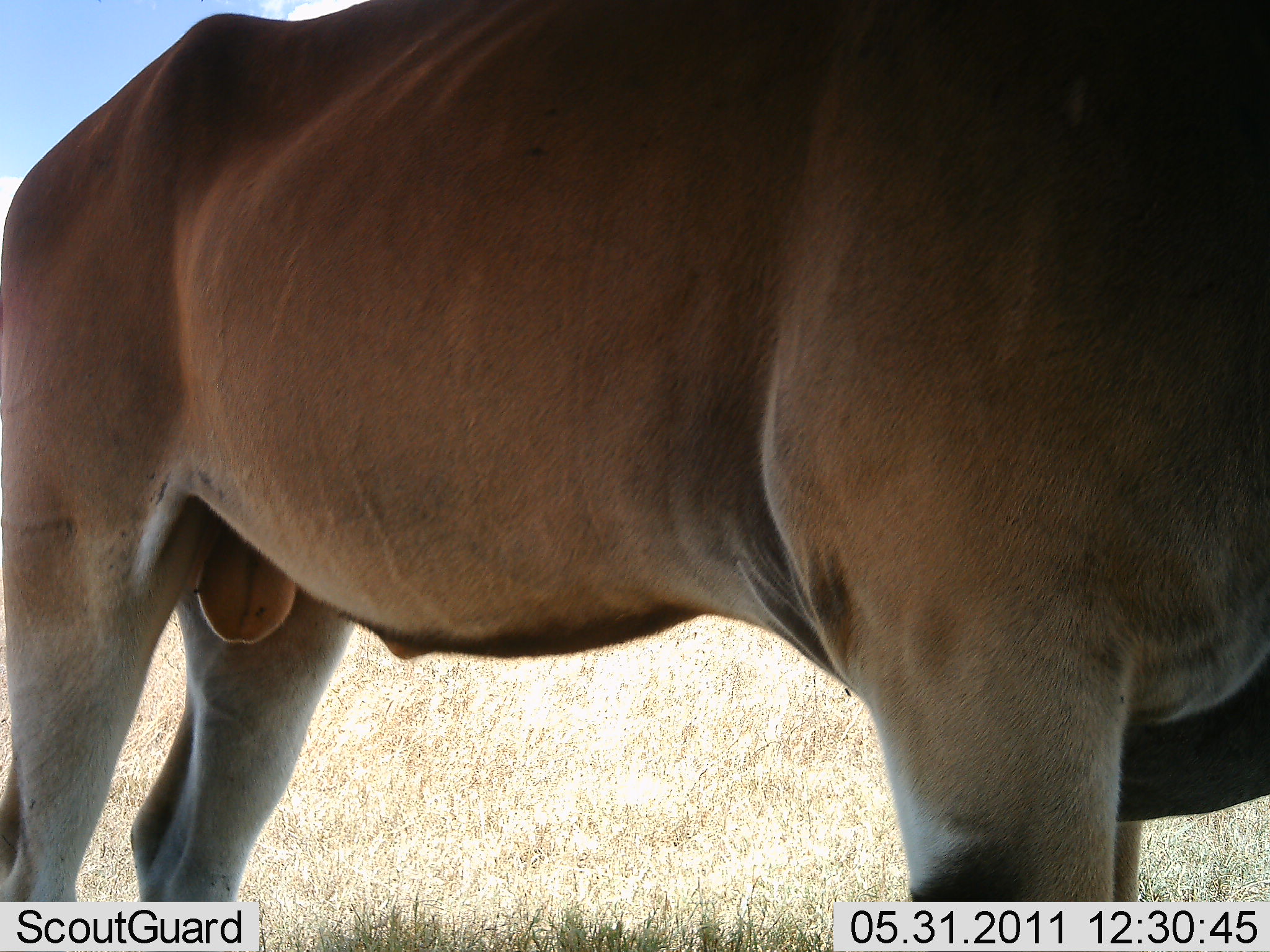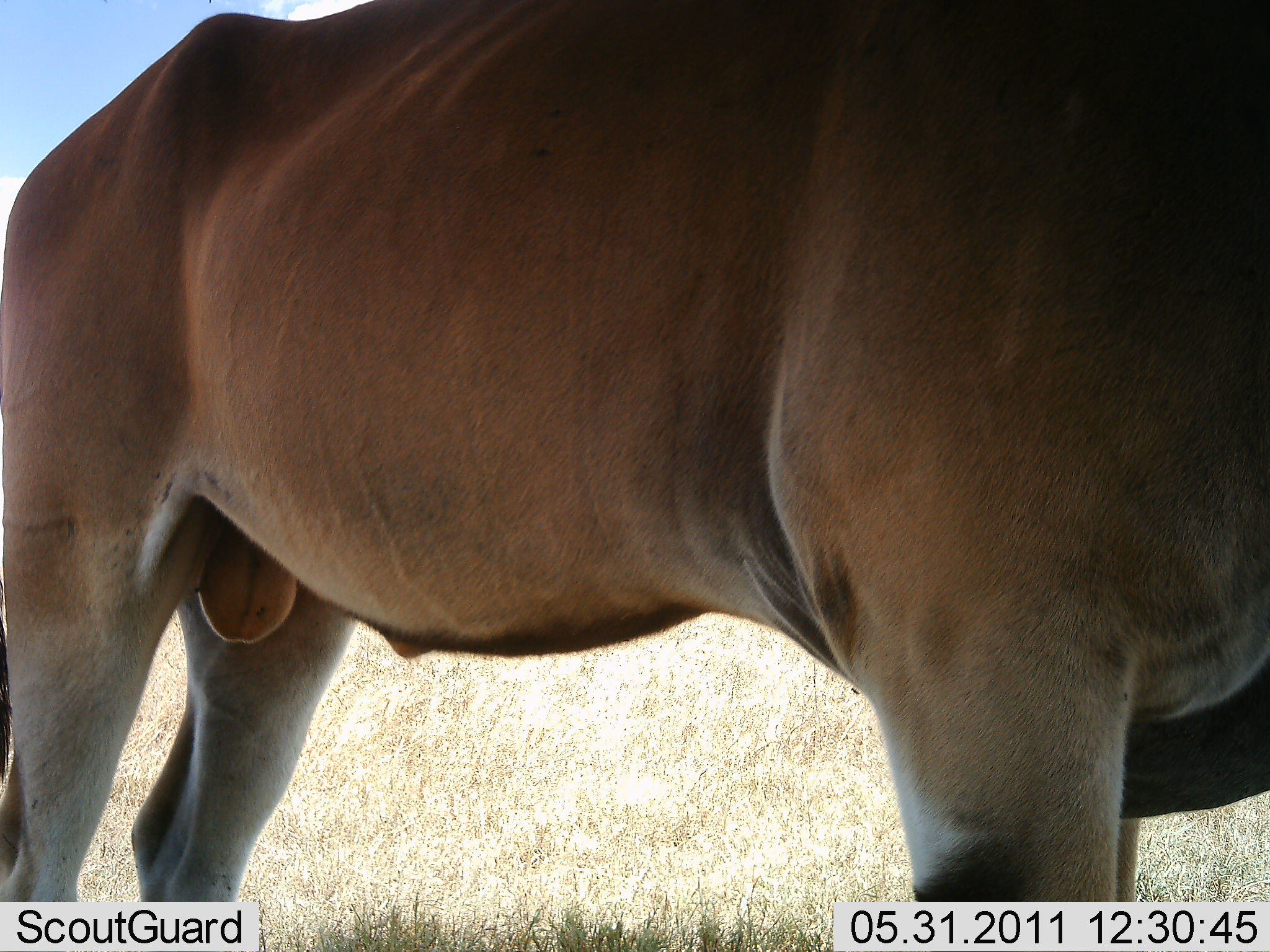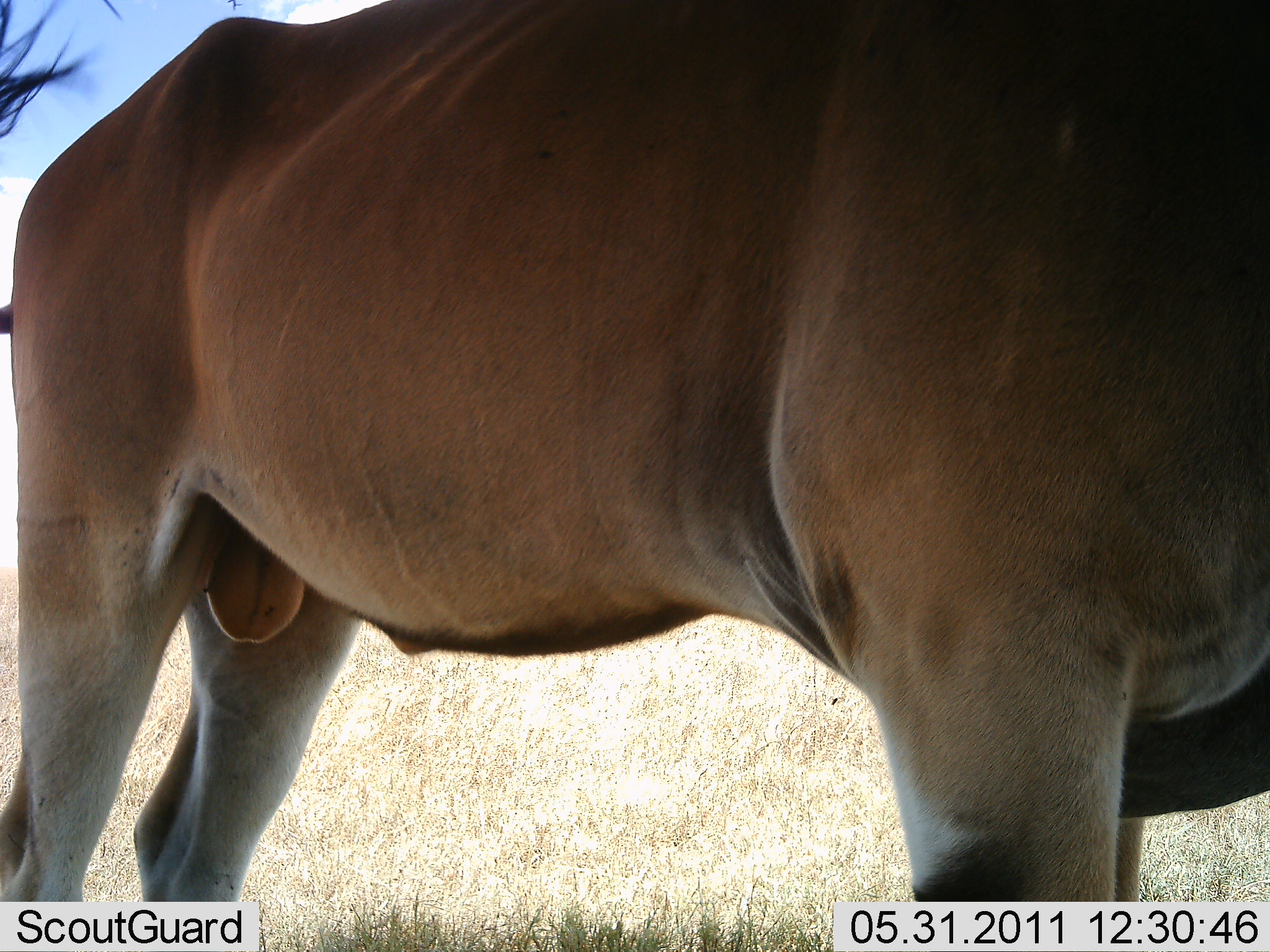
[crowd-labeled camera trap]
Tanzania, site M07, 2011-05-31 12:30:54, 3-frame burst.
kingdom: Animalia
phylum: Chordata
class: Mammalia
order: Artiodactyla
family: Bovidae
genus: Tragelaphus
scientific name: Tragelaphus oryx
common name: eland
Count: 1.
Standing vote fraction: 100%.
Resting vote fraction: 0%.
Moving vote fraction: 0%.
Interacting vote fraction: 0%.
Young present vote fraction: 0%.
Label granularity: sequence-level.